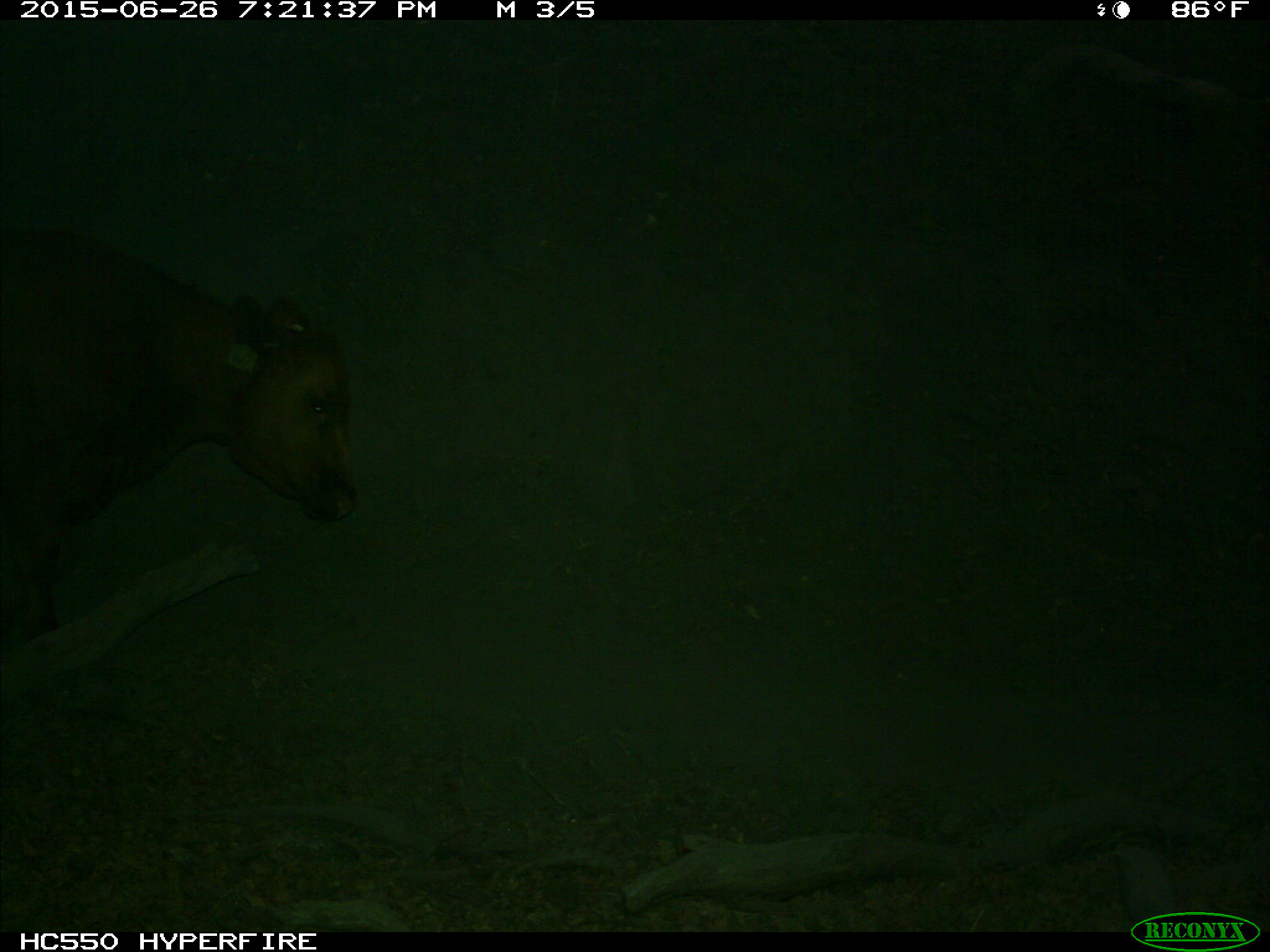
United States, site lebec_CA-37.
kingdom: Animalia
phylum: Chordata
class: Mammalia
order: Artiodactyla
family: Bovidae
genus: Bos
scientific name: Bos taurus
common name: domestic cow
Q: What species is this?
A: Bos taurus (domestic cow).